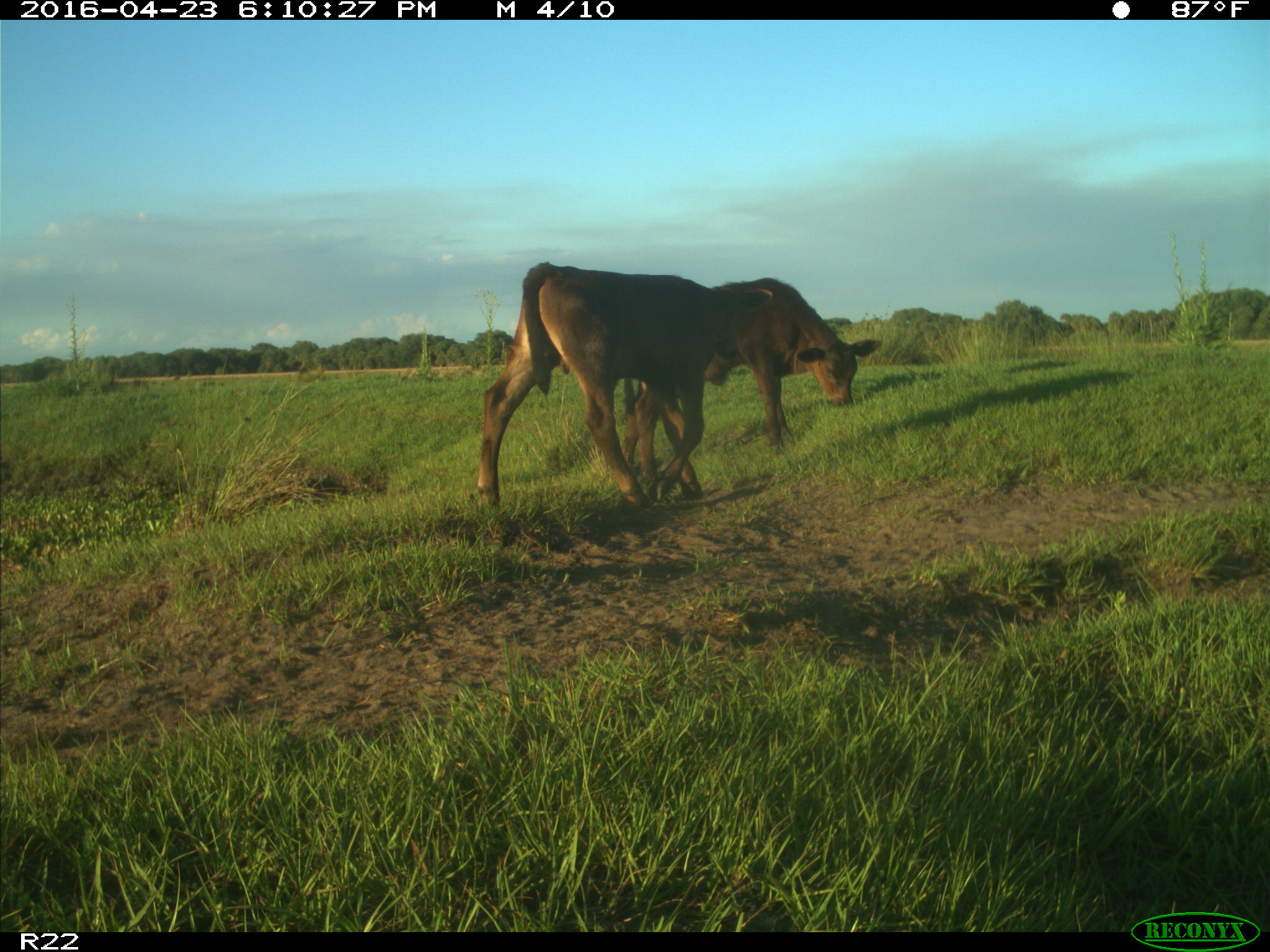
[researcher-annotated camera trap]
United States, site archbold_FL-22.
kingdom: Animalia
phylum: Chordata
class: Mammalia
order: Artiodactyla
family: Bovidae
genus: Bos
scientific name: Bos taurus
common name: domestic cow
Bos taurus (domestic cow).